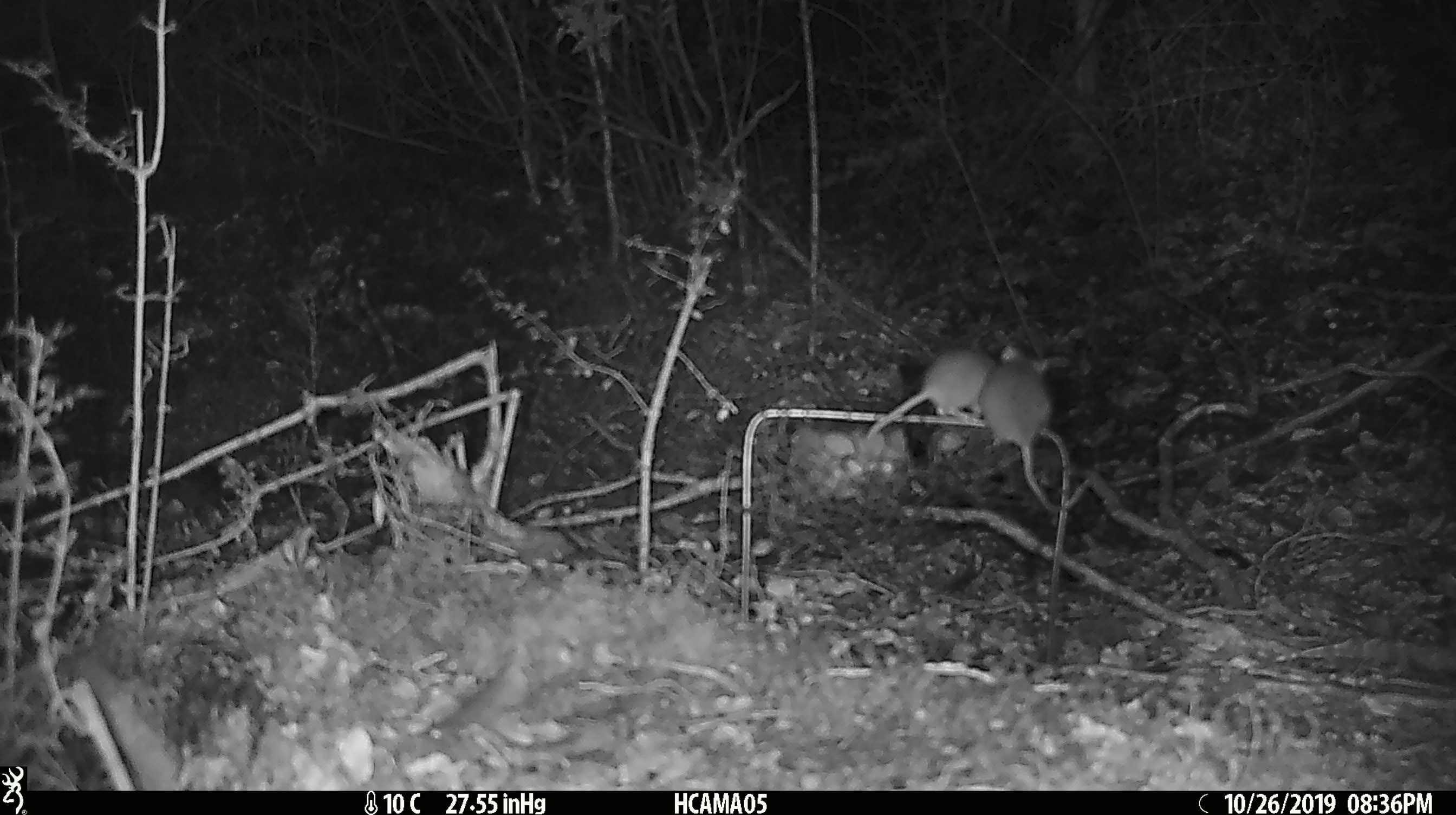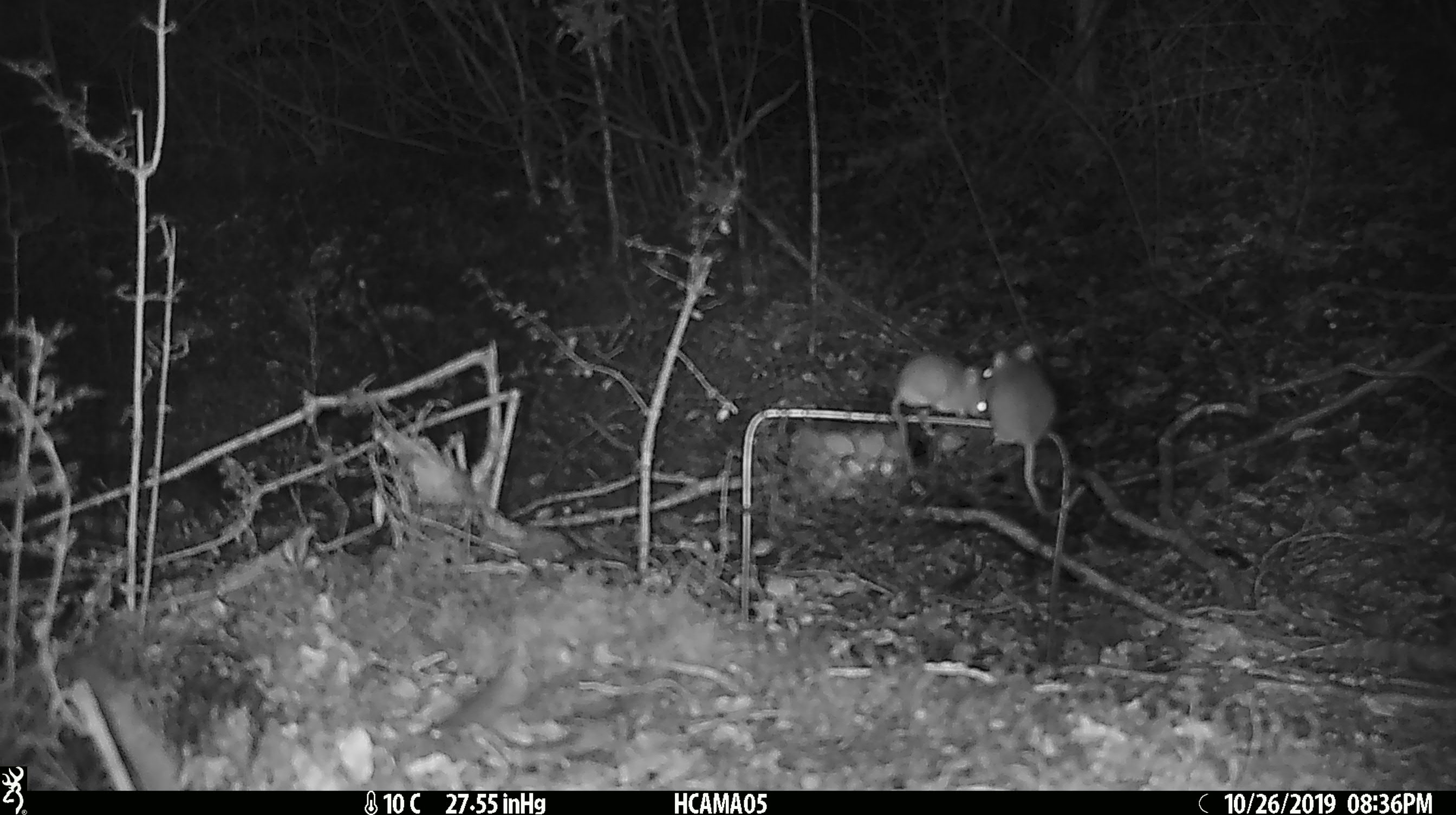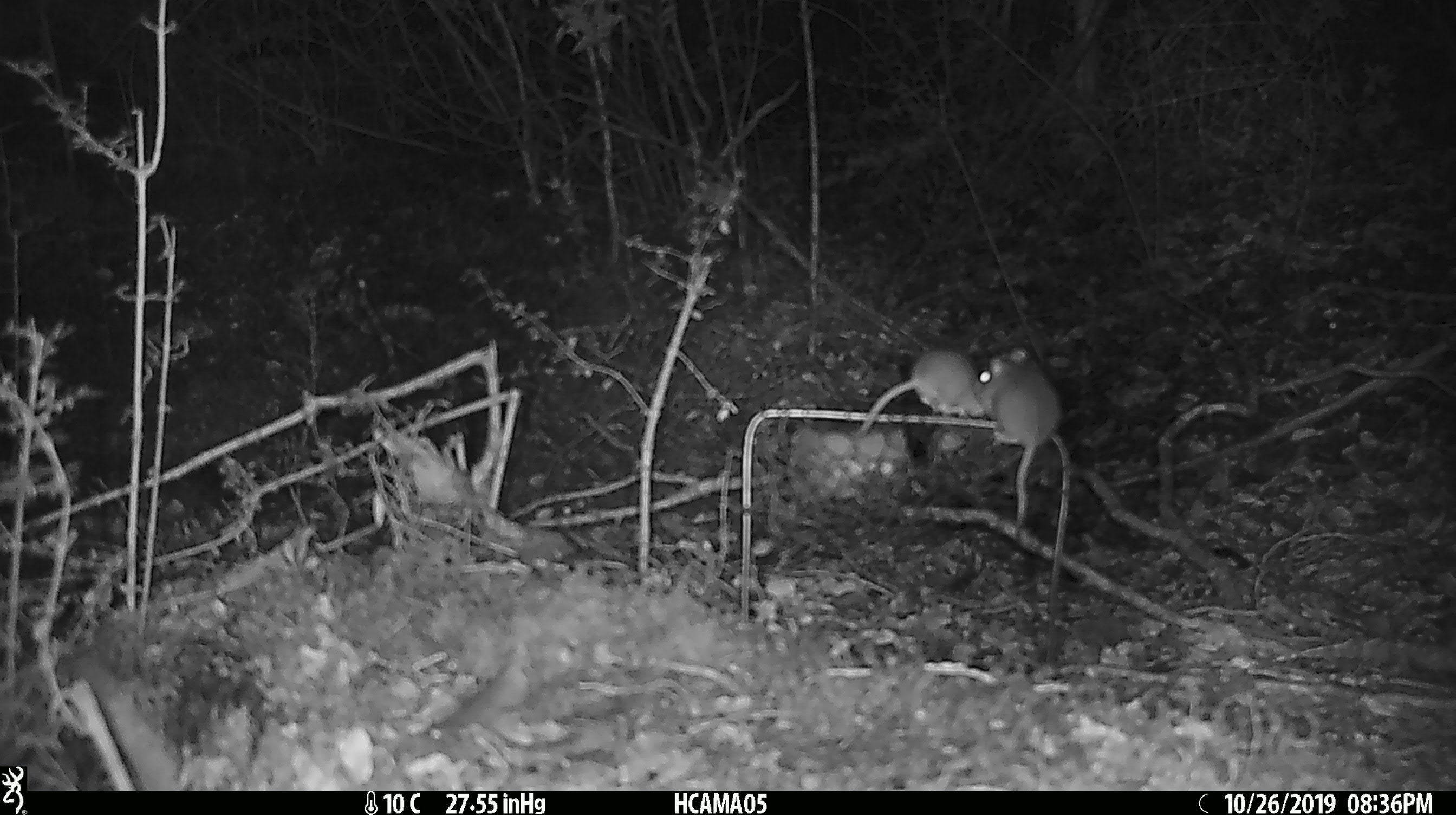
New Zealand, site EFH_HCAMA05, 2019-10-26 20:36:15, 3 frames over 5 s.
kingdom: Animalia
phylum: Chordata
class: Mammalia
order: Rodentia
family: Muridae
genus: Mus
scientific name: Mus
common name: mouse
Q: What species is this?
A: Mouse (Mus).